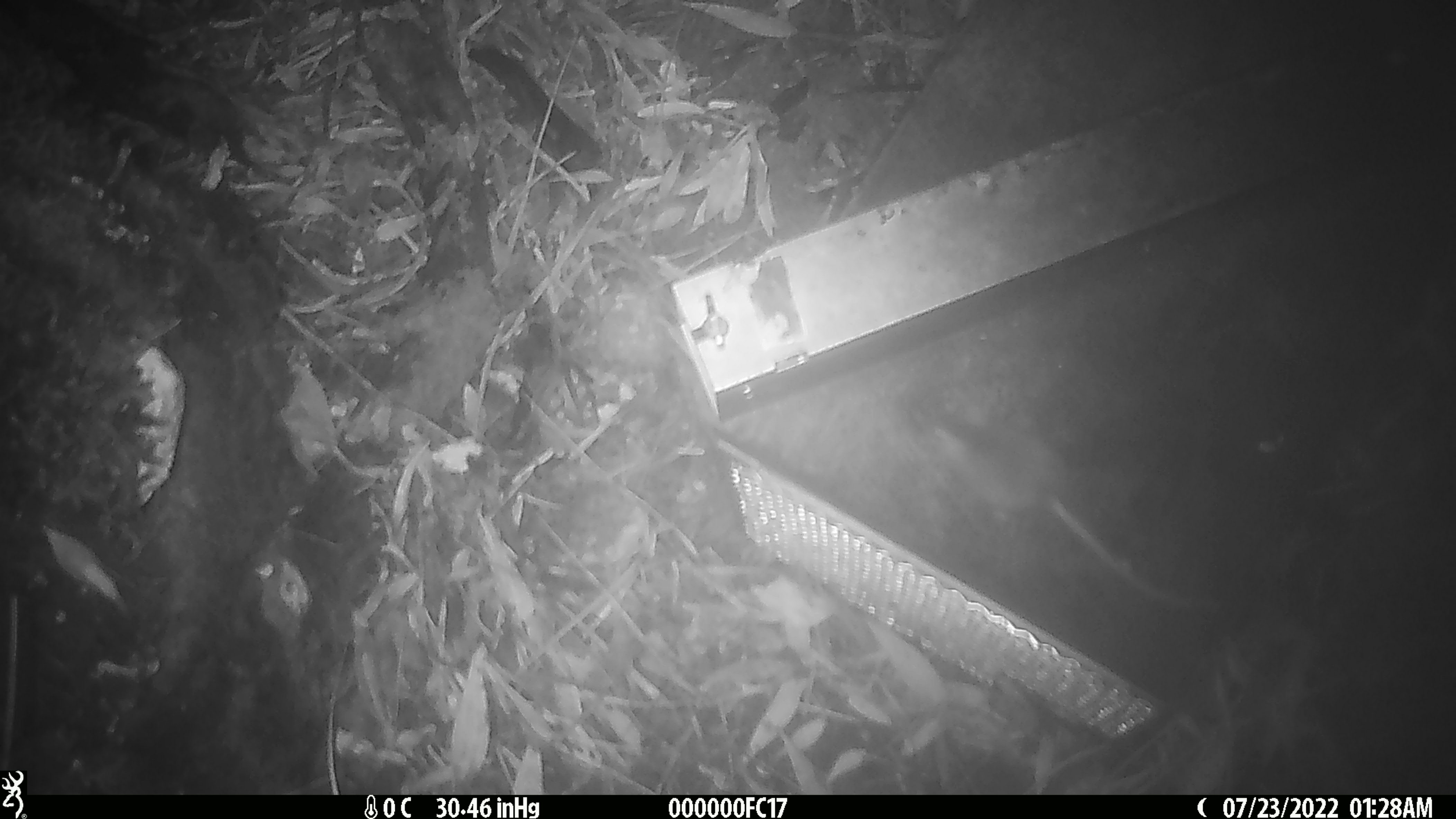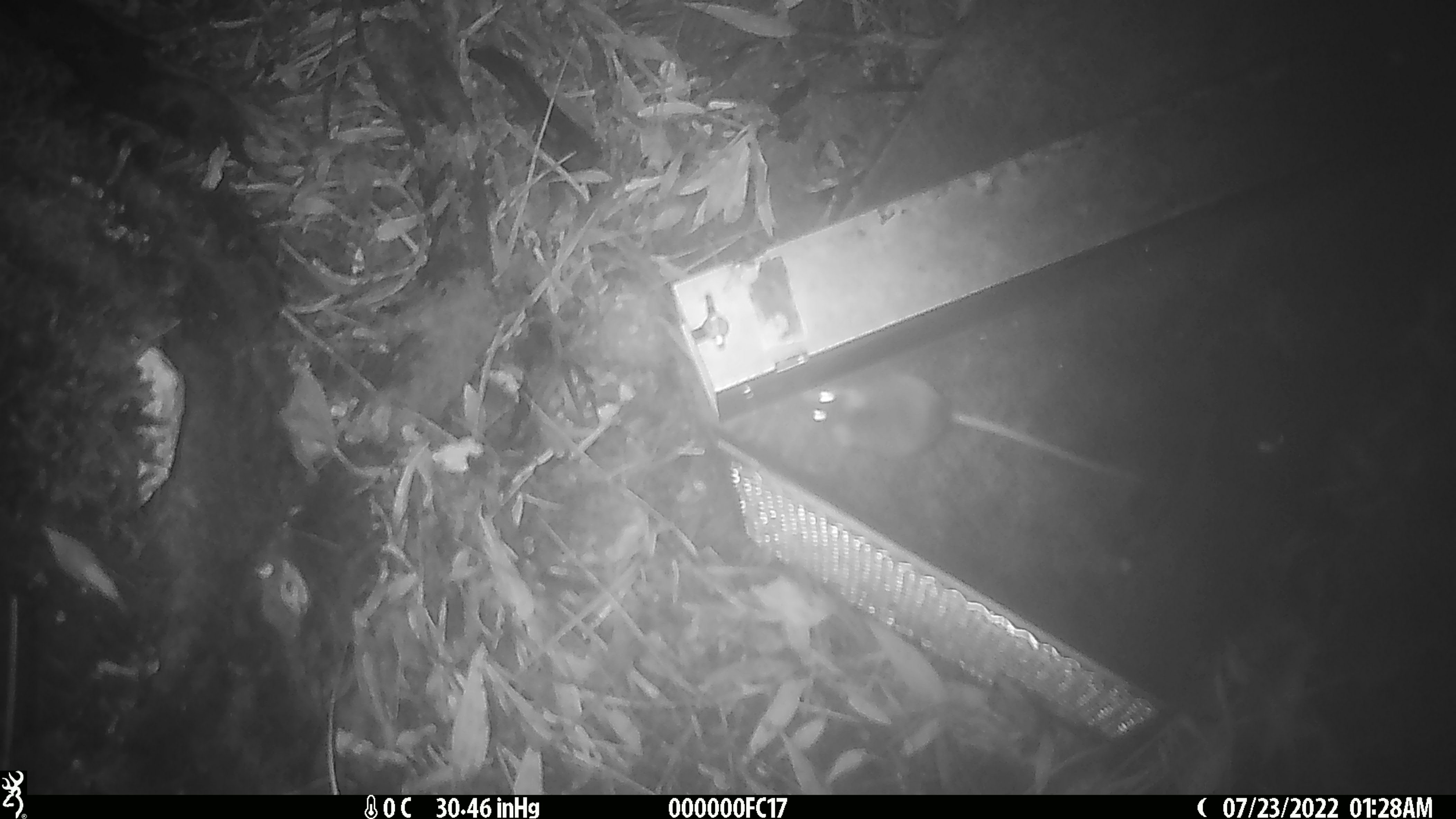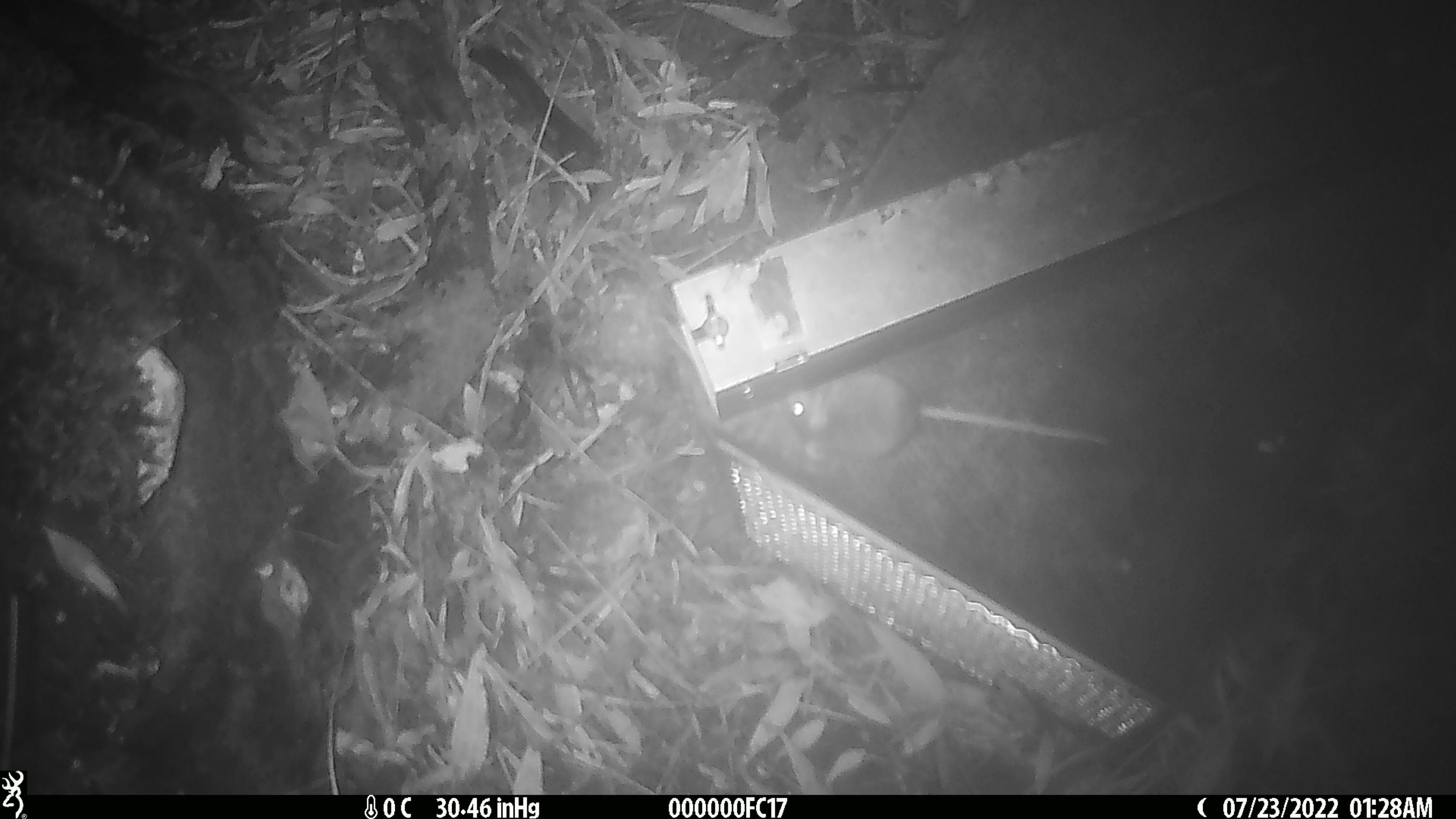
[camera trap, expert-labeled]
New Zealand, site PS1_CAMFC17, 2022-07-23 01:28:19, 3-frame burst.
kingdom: Animalia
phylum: Chordata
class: Mammalia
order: Rodentia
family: Muridae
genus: Mus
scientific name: Mus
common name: mouse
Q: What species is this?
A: Mouse (Mus).